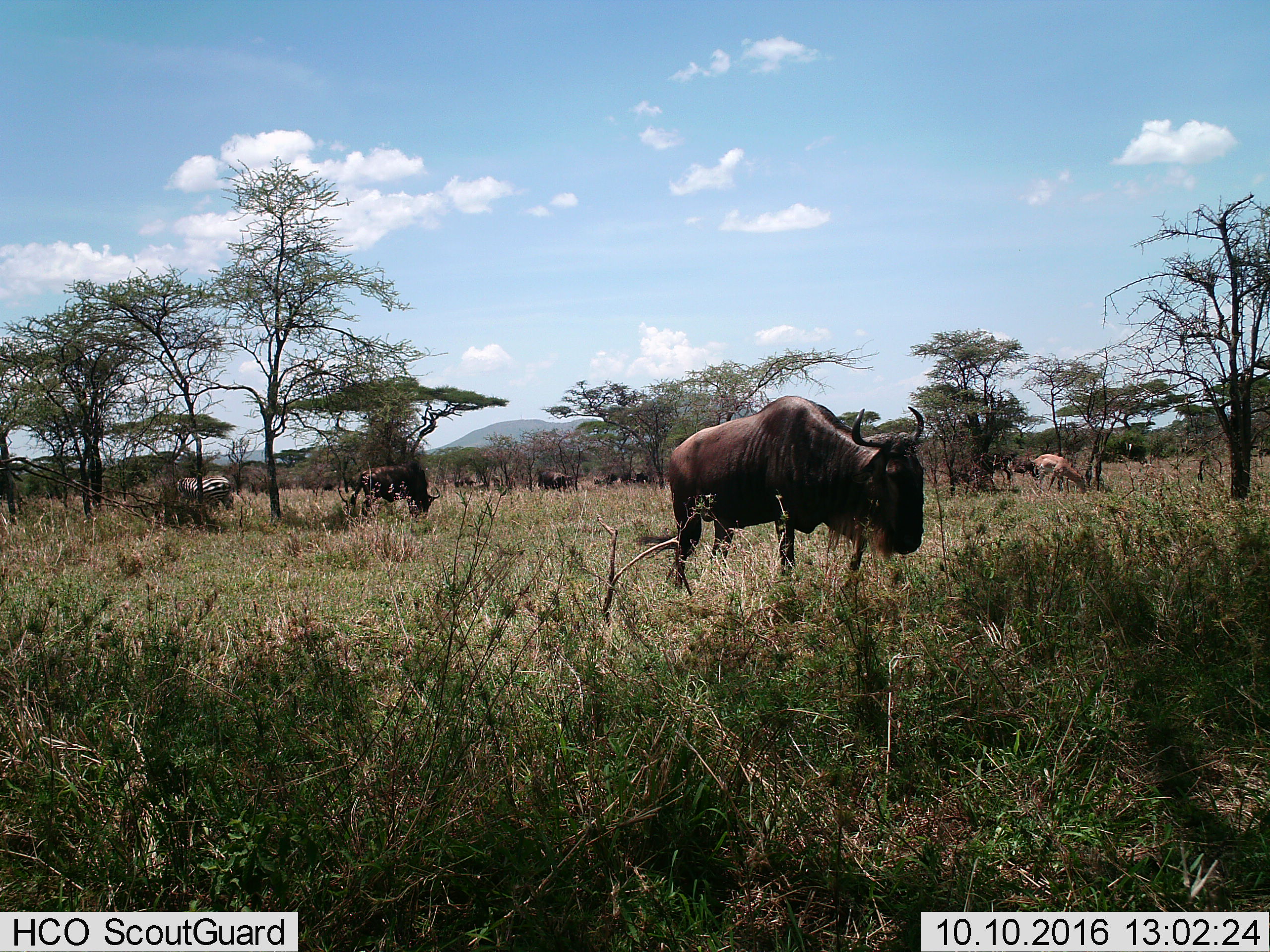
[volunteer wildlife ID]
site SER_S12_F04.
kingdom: Animalia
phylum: Chordata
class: Mammalia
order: Artiodactyla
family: Bovidae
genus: Aepyceros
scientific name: Aepyceros melampus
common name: impala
Impala (Aepyceros melampus), count 1. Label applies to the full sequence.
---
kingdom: Animalia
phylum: Chordata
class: Mammalia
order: Artiodactyla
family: Bovidae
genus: Connochaetes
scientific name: Connochaetes taurinus taurinus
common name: blue wildebeest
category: wildebeestblue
Wildebeestblue (blue wildebeest) (Connochaetes taurinus taurinus), count 4. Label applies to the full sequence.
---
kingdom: Animalia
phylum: Chordata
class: Mammalia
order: Perissodactyla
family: Equidae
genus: Equus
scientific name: Equus quagga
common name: plains zebra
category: zebraplains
Zebraplains (plains zebra) (Equus quagga), count 1. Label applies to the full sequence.